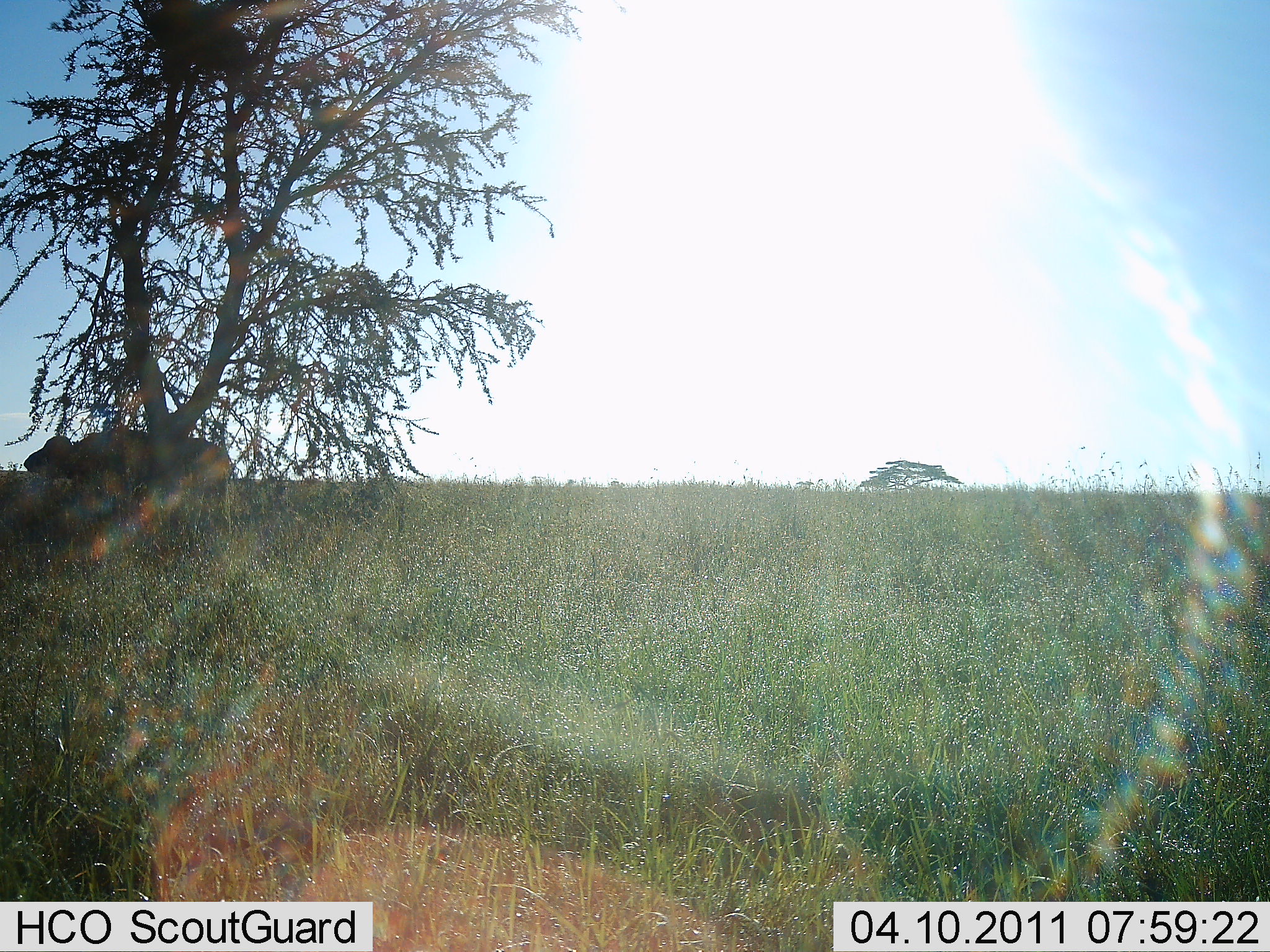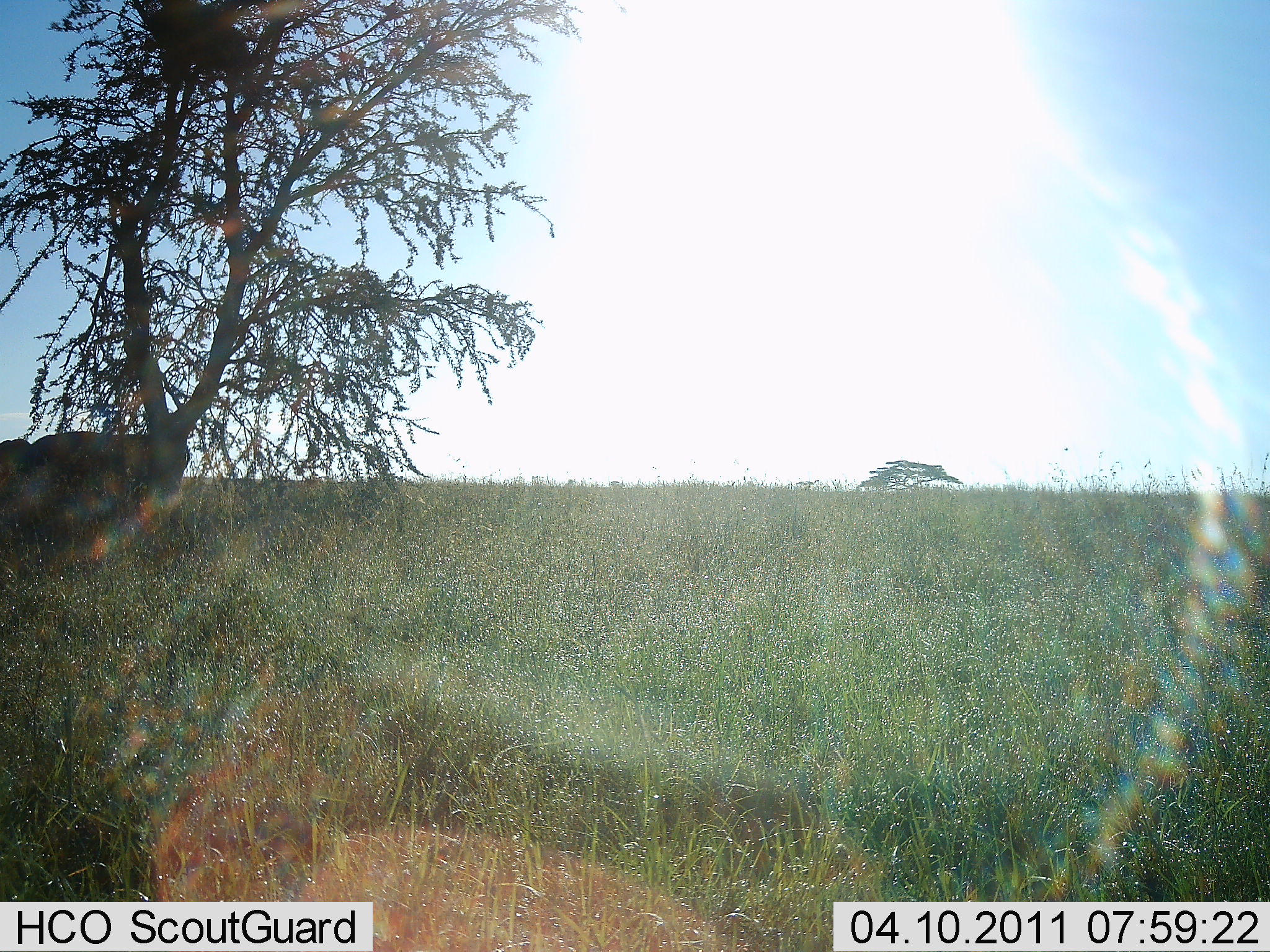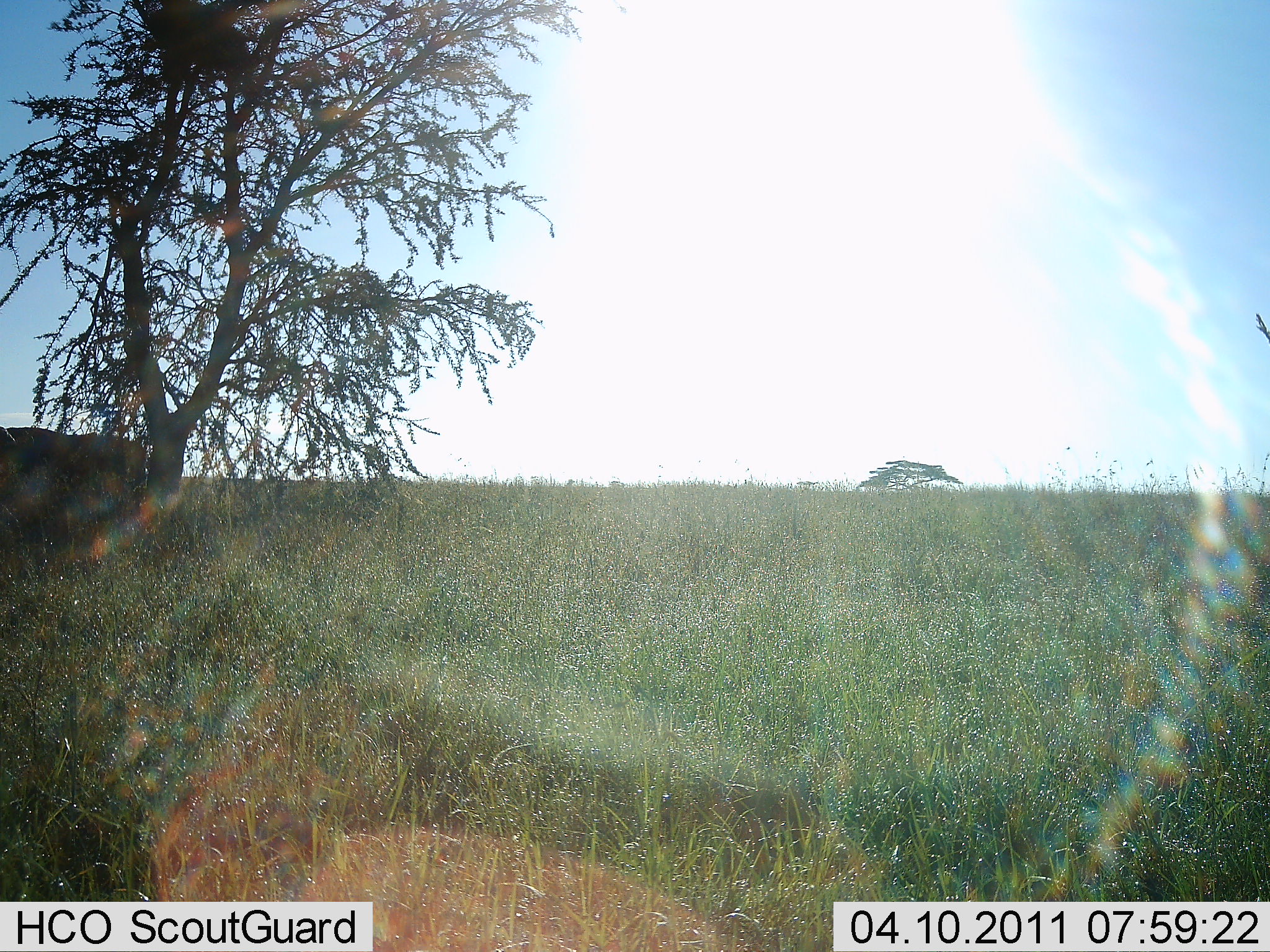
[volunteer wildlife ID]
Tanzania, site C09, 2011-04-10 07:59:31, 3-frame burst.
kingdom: Animalia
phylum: Chordata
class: Mammalia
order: Artiodactyla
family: Bovidae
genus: Syncerus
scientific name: Syncerus caffer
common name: cape buffalo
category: buffalo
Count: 1.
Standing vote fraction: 0%.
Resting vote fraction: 0%.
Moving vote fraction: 100%.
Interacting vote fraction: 0%.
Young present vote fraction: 0%.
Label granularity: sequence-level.